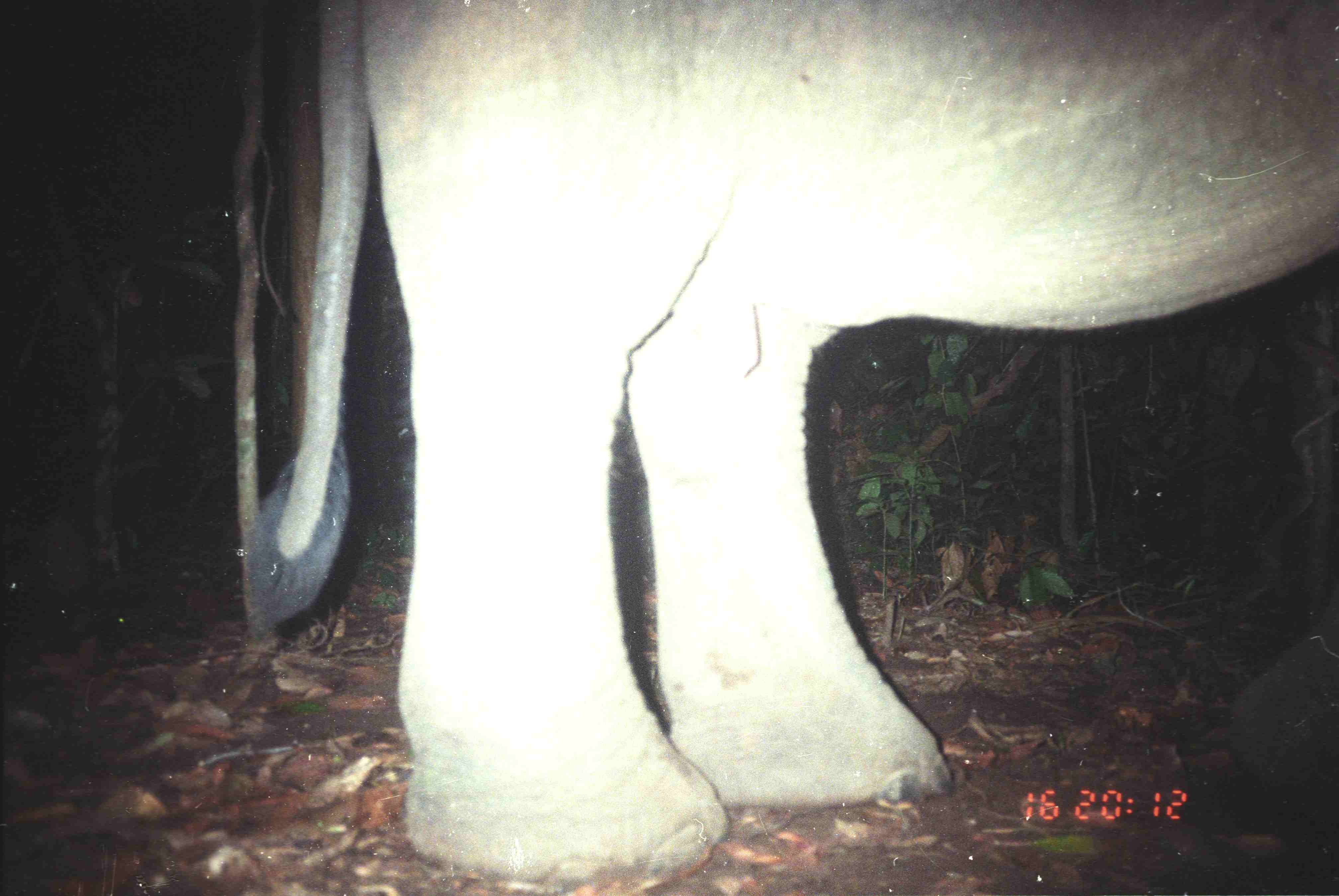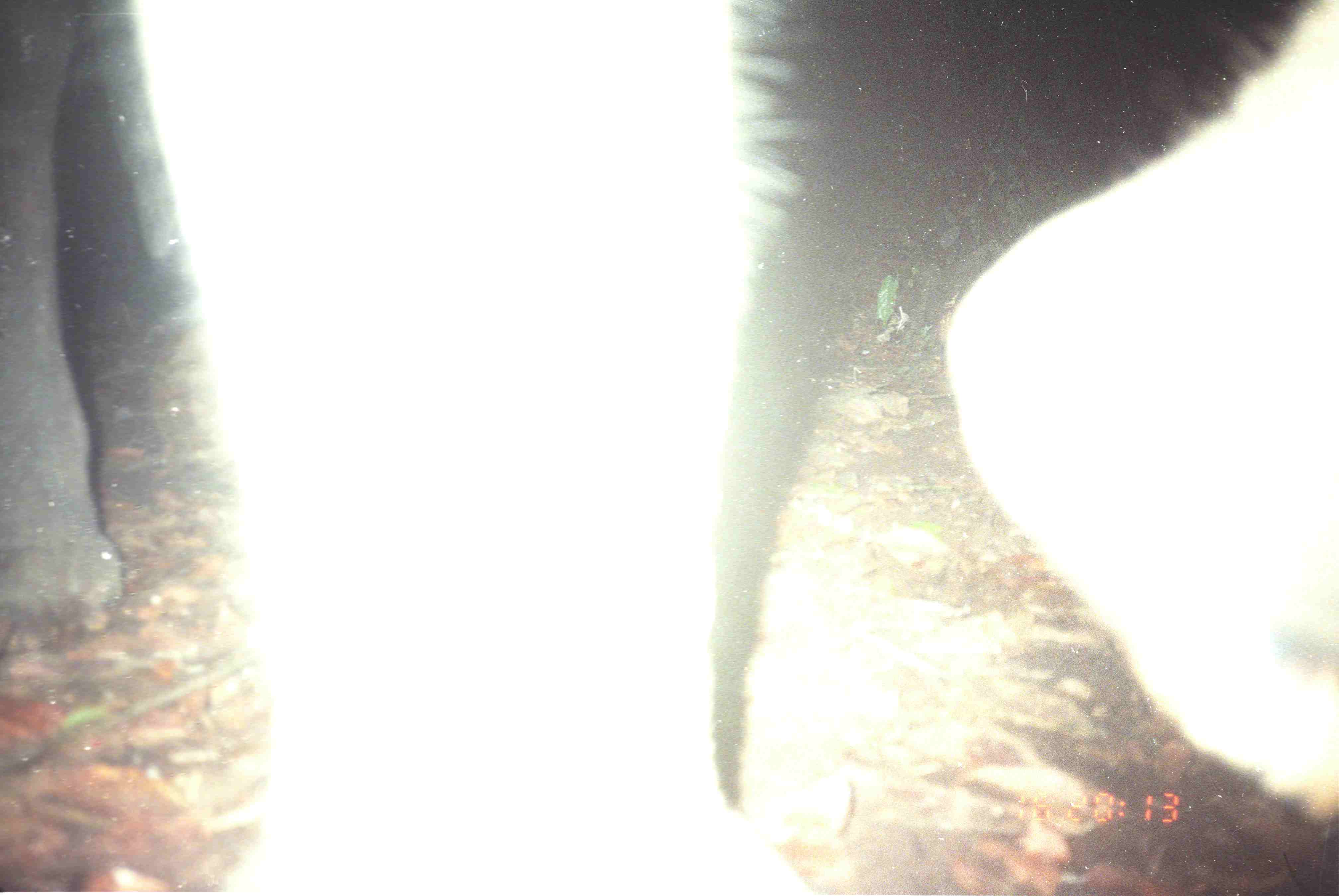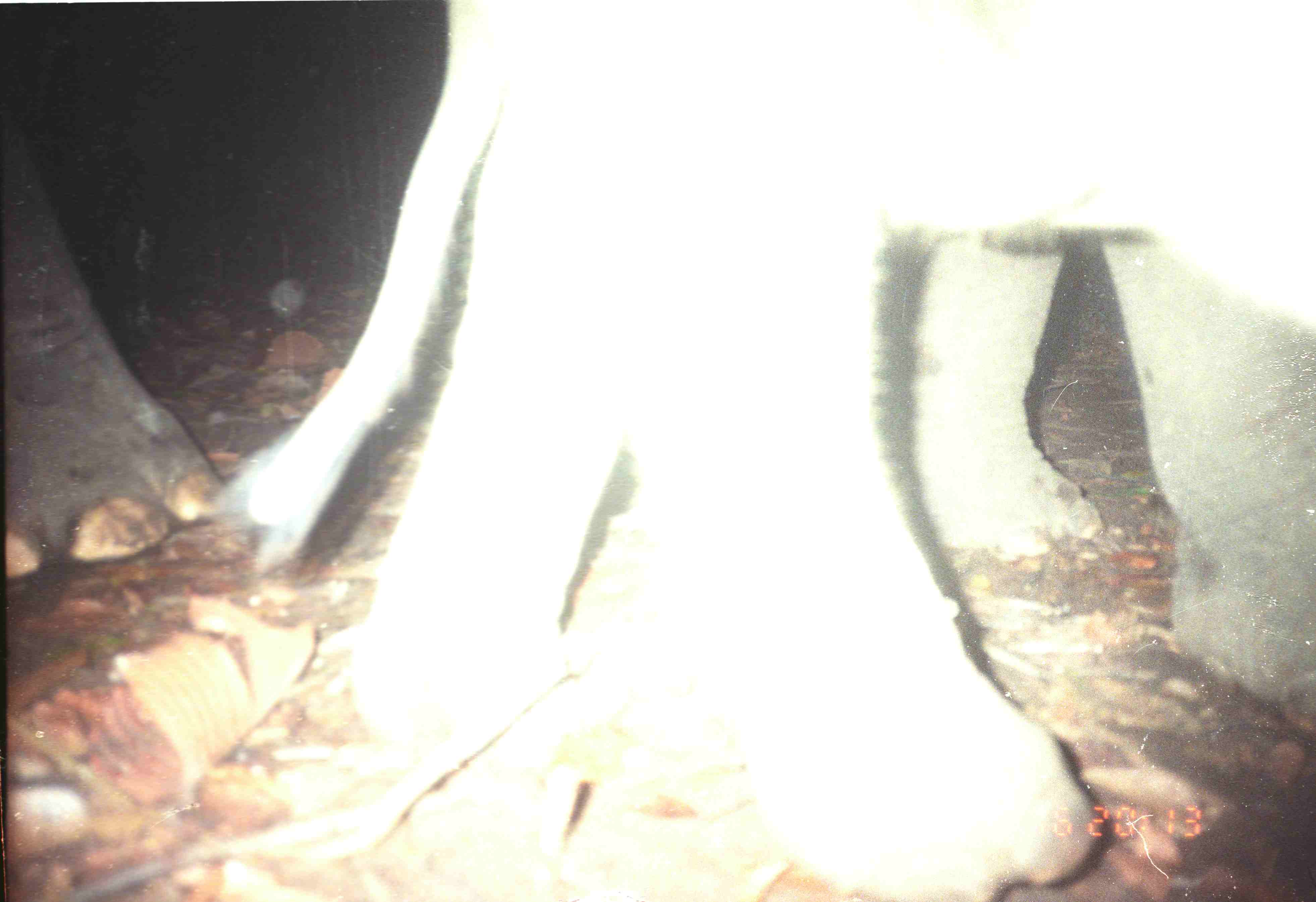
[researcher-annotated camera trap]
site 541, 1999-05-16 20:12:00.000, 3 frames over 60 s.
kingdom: Animalia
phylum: Chordata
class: Mammalia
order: Proboscidea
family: Elephantidae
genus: Elephas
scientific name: Elephas maximus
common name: asian elephant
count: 1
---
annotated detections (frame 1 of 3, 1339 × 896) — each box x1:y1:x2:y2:
elephas maximus: 243:0:1334:896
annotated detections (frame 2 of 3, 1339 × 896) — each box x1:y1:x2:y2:
elephas maximus: 0:0:1334:892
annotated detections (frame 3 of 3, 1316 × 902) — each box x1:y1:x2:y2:
elephas maximus: 108:1:1314:898; 0:80:218:578